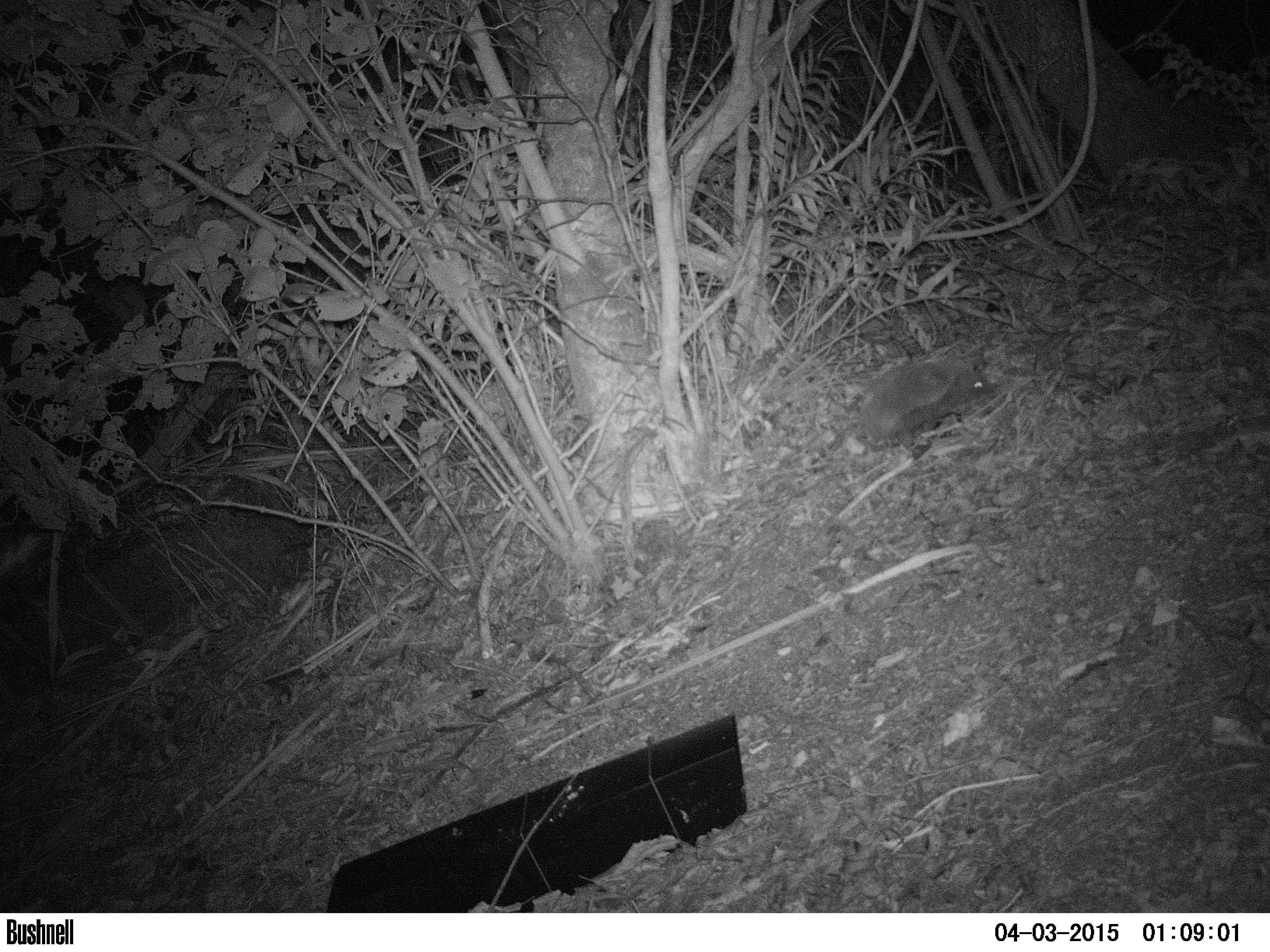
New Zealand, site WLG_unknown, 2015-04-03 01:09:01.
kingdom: Animalia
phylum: Chordata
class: Mammalia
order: Eulipotyphla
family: Erinaceidae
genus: Erinaceus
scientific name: Erinaceus europaeus europaeus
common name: european hedgehog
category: hedgehog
Hedgehog (european hedgehog) (Erinaceus europaeus europaeus).